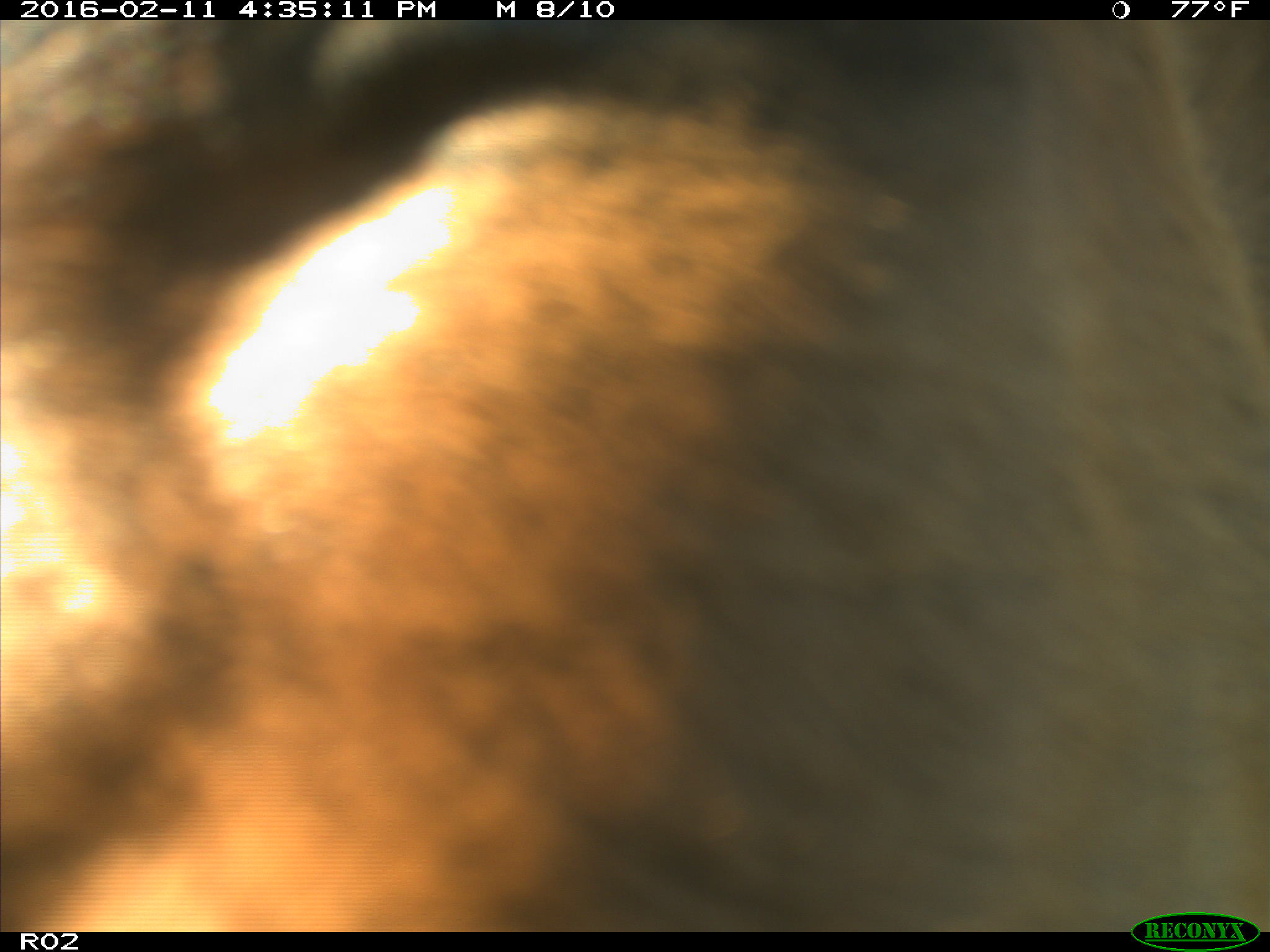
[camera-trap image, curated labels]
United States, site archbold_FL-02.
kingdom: Animalia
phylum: Chordata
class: Mammalia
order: Artiodactyla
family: Bovidae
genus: Bos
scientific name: Bos taurus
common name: domestic cow